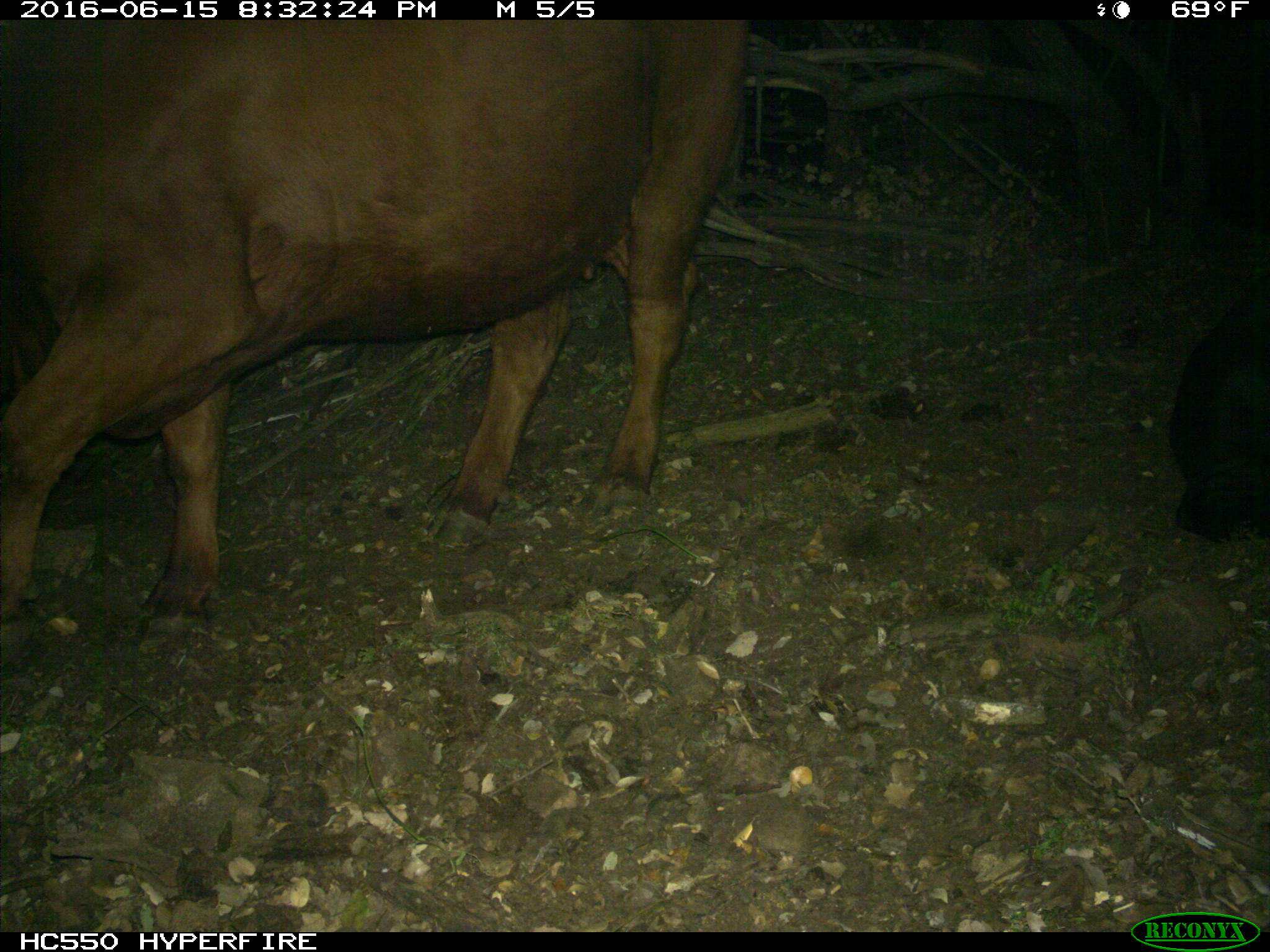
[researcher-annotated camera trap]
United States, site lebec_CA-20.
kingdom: Animalia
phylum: Chordata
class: Mammalia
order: Artiodactyla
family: Bovidae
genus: Bos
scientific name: Bos taurus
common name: domestic cow